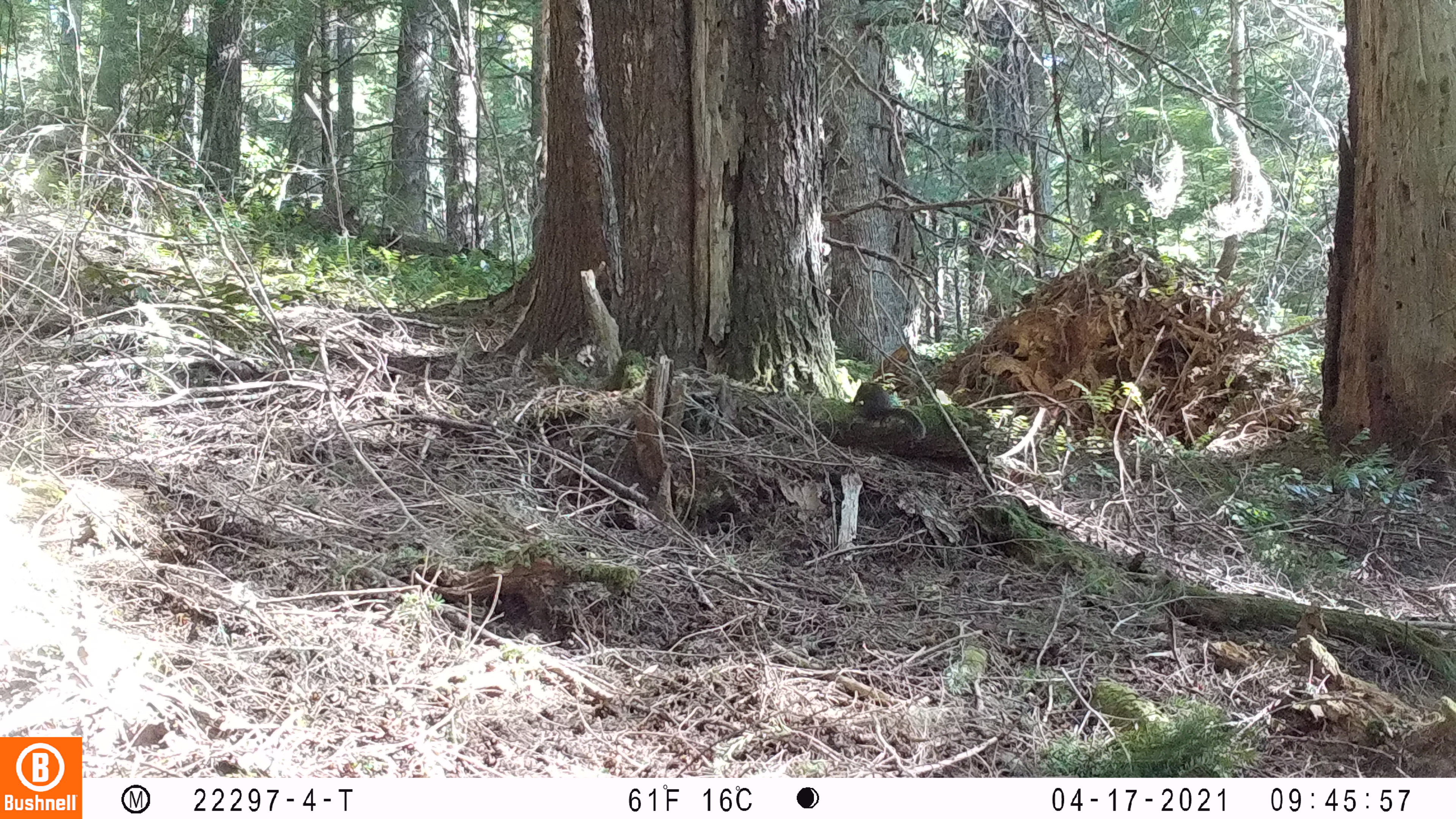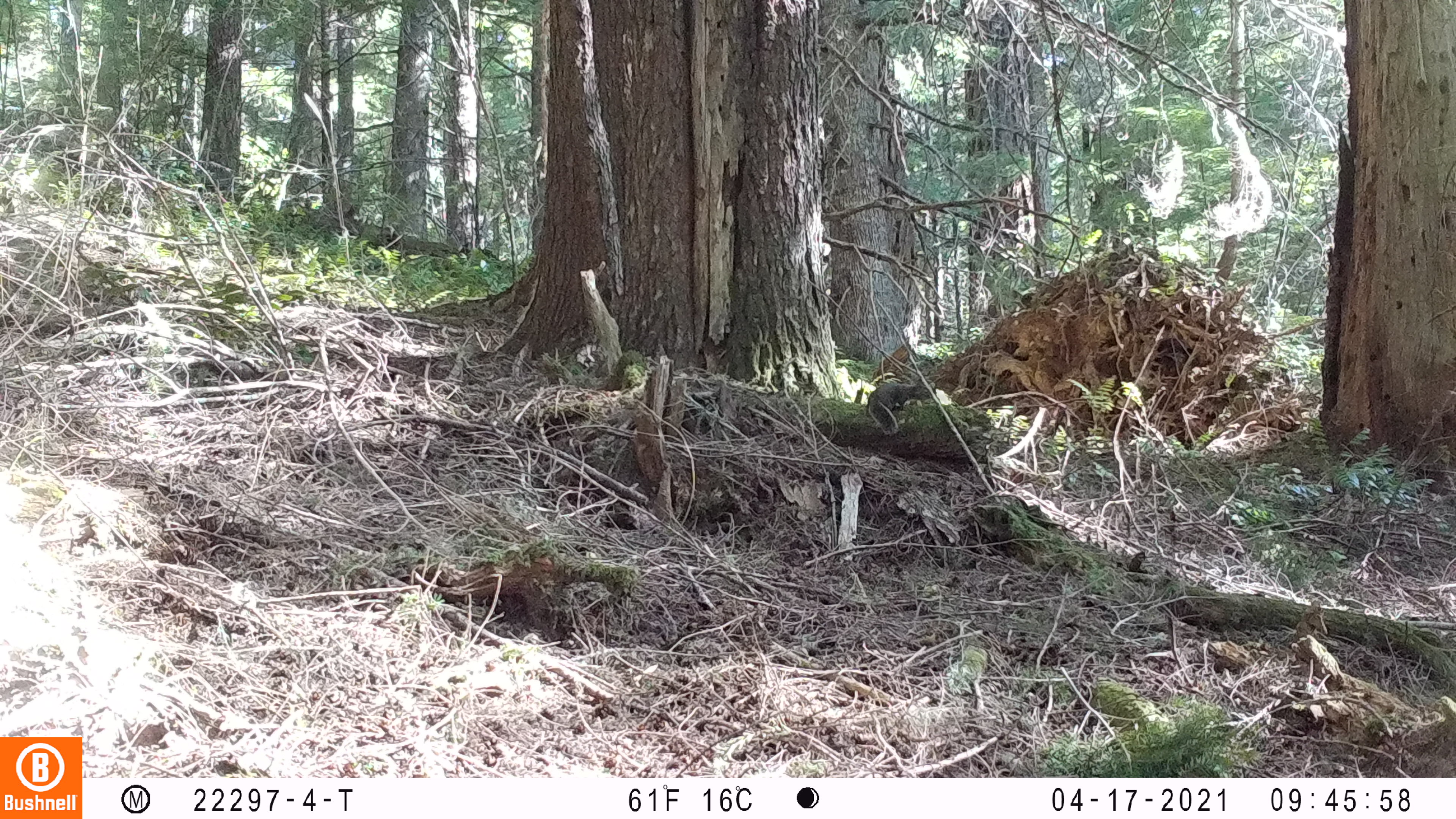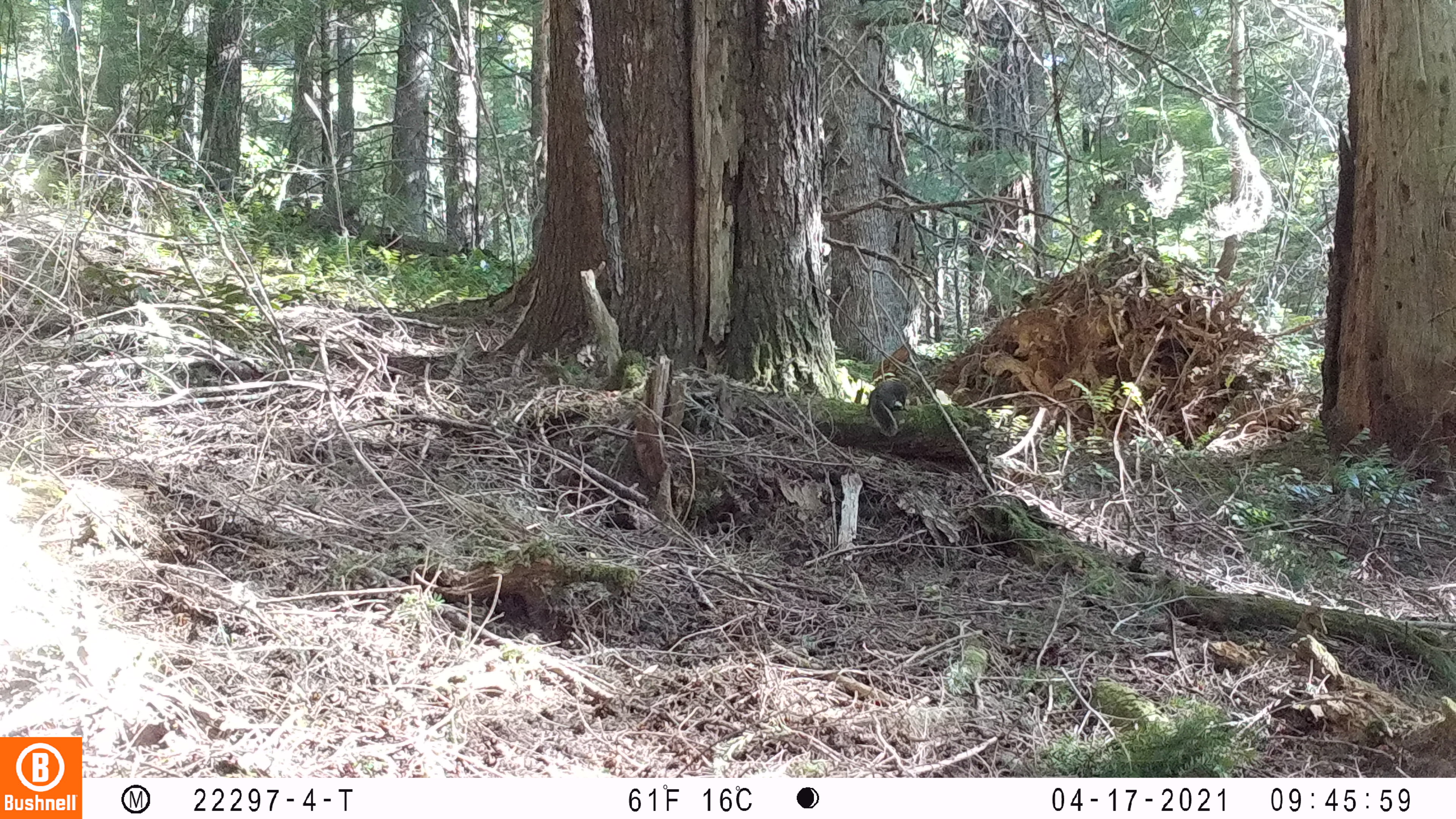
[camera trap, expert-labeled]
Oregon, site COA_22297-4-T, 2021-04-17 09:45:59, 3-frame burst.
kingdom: Animalia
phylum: Chordata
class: Mammalia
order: Rodentia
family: Sciuridae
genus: Tamiasciurus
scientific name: Tamiasciurus douglasii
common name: douglas squirrel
Douglas squirrel (Tamiasciurus douglasii).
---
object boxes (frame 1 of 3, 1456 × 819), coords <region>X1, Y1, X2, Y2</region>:
douglas squirrel: <region>832, 363, 941, 457</region>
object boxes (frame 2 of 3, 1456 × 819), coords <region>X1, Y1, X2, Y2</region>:
douglas squirrel: <region>862, 360, 941, 440</region>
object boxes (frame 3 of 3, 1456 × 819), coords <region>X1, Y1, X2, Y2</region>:
douglas squirrel: <region>857, 364, 941, 449</region>